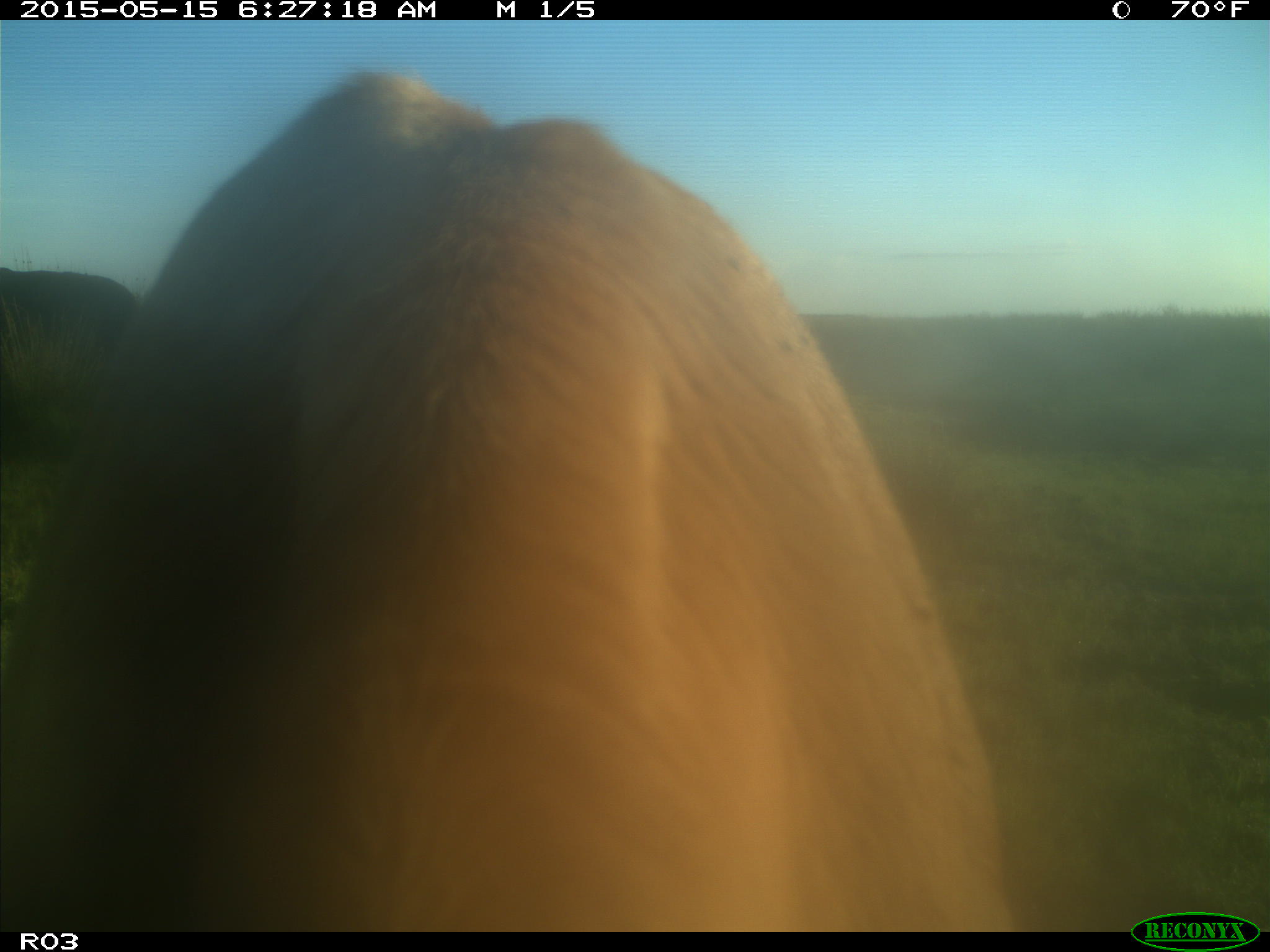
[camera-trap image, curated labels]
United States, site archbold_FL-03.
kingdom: Animalia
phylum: Chordata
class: Mammalia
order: Artiodactyla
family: Bovidae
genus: Bos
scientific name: Bos taurus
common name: domestic cow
Bos taurus (domestic cow).